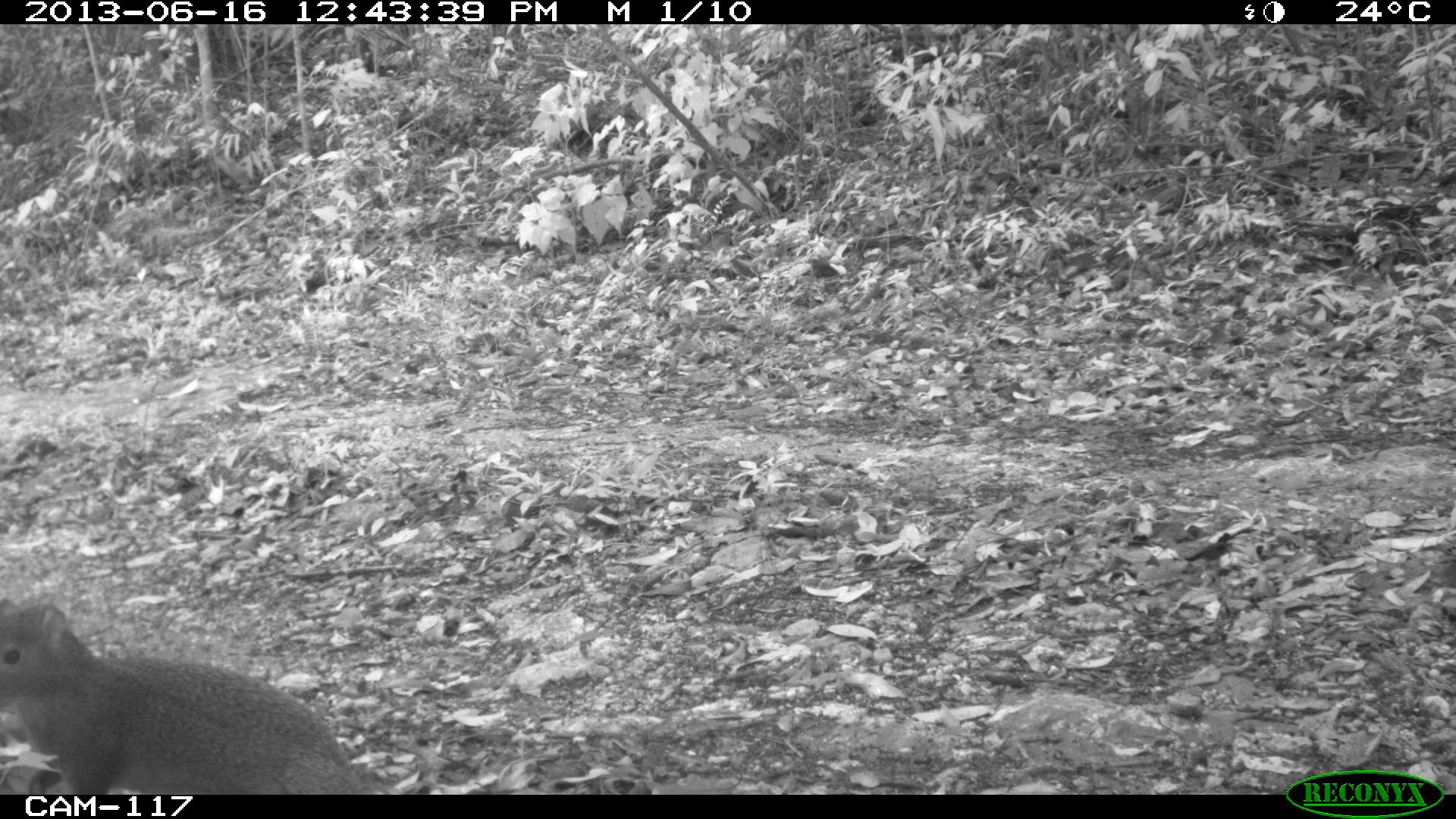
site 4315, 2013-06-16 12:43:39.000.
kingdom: Animalia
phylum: Chordata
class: Mammalia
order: Rodentia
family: Dasyproctidae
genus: Dasyprocta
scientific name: Dasyprocta punctata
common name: central american agouti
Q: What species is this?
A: Dasyprocta punctata (central american agouti).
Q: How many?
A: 1.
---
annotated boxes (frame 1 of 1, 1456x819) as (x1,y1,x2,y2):
dasyprocta punctata: (0,602,384,795)